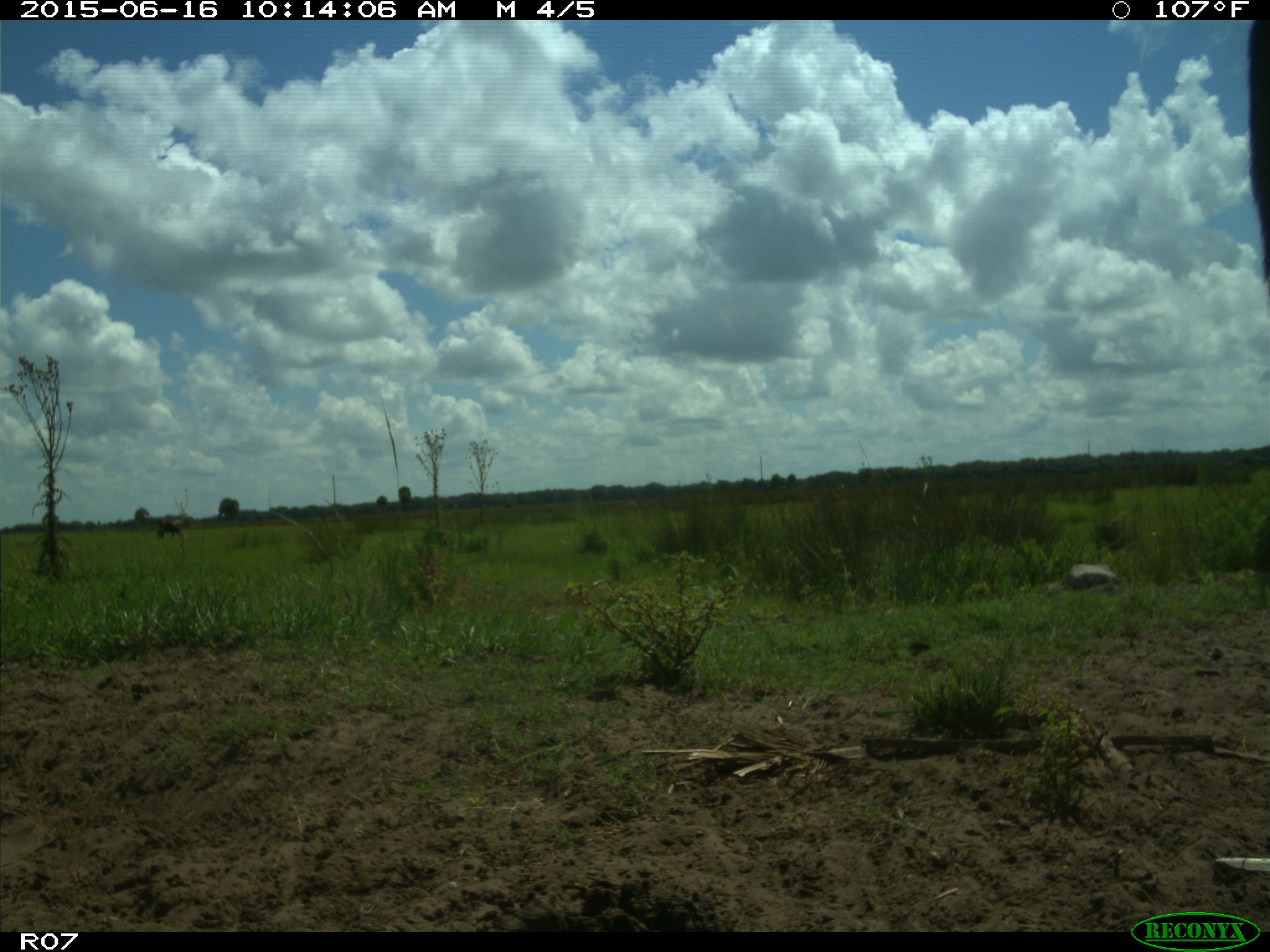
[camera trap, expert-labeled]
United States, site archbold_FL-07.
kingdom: Animalia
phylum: Chordata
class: Mammalia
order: Artiodactyla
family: Bovidae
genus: Bos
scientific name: Bos taurus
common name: domestic cow